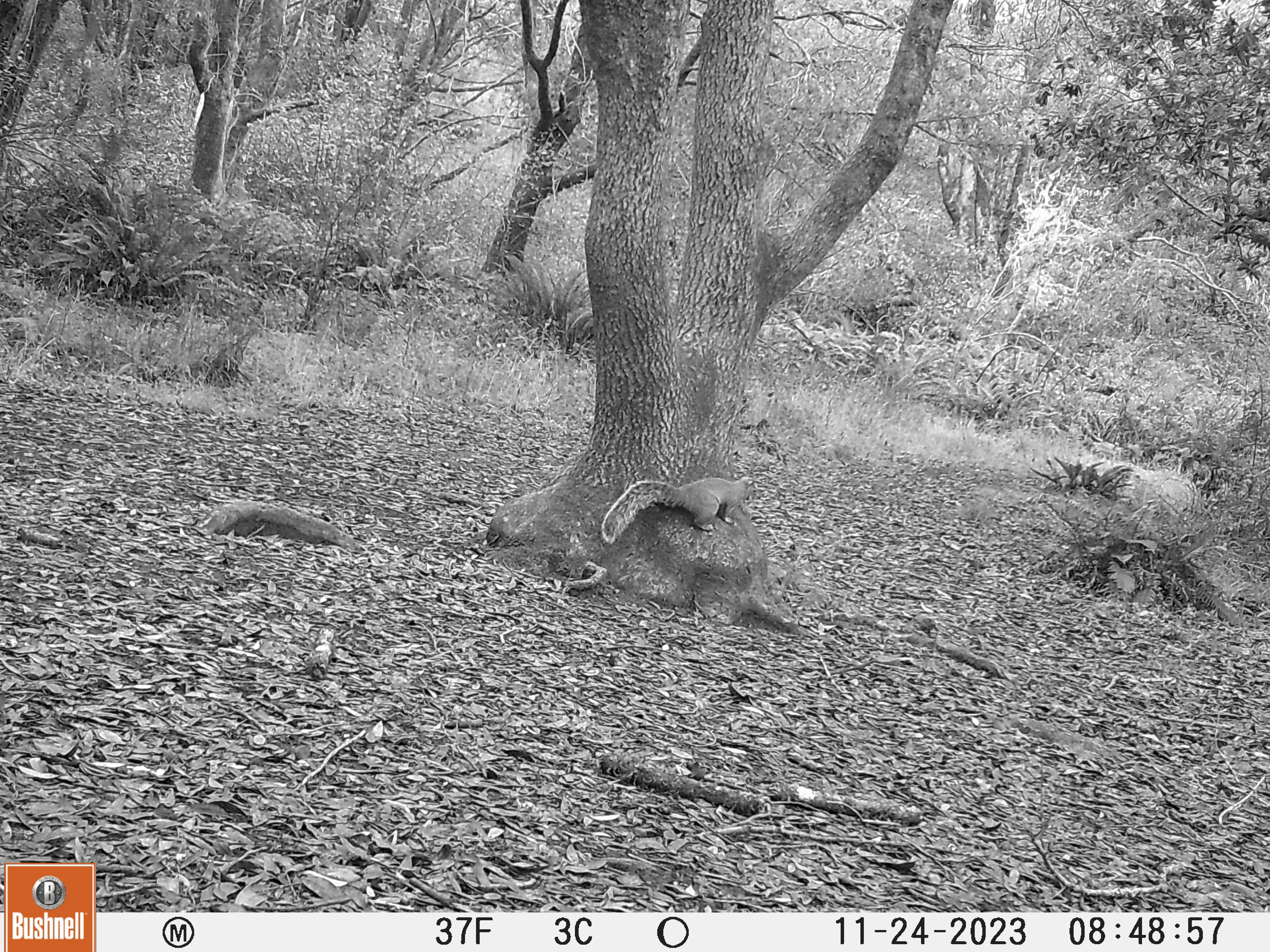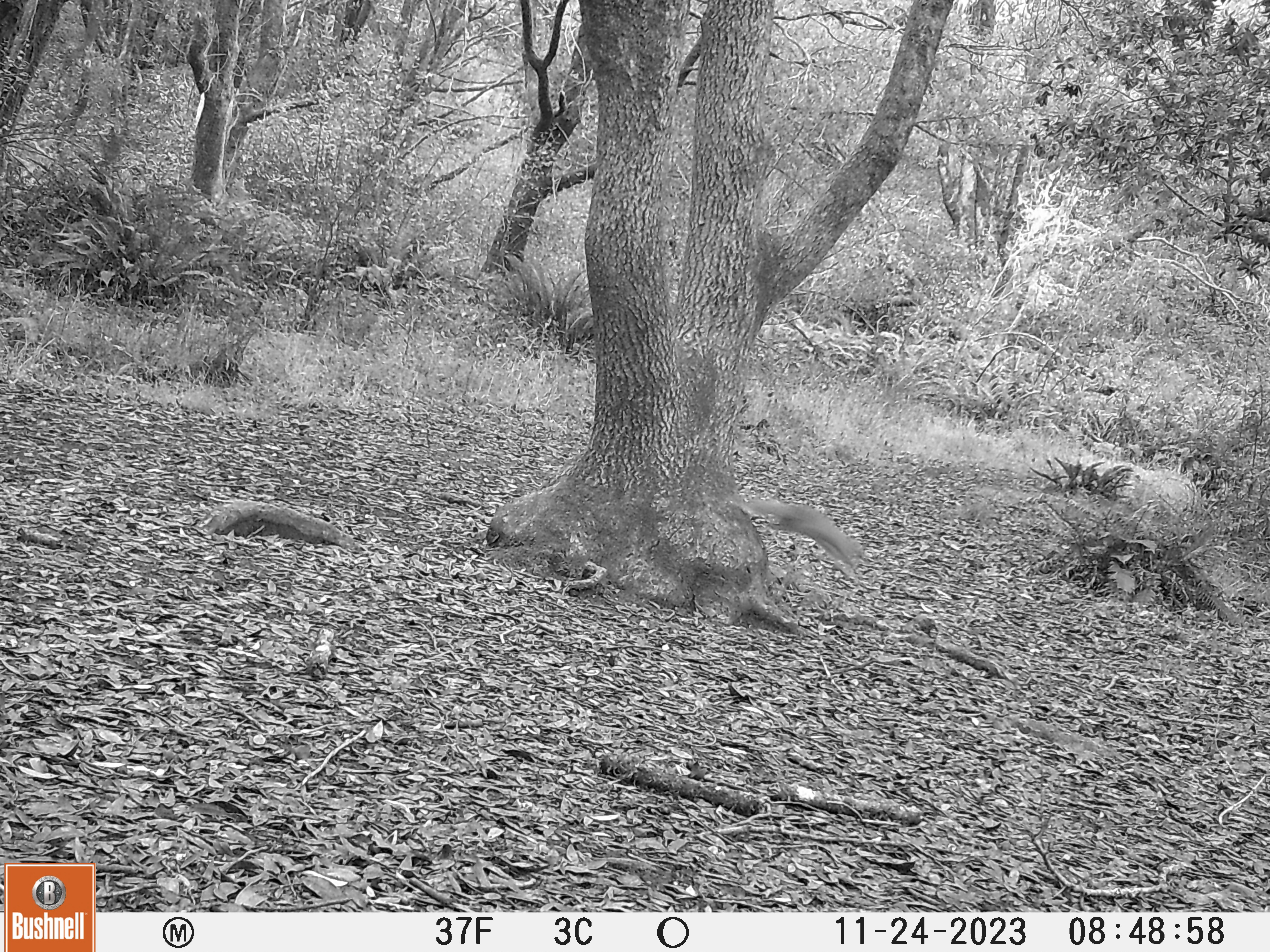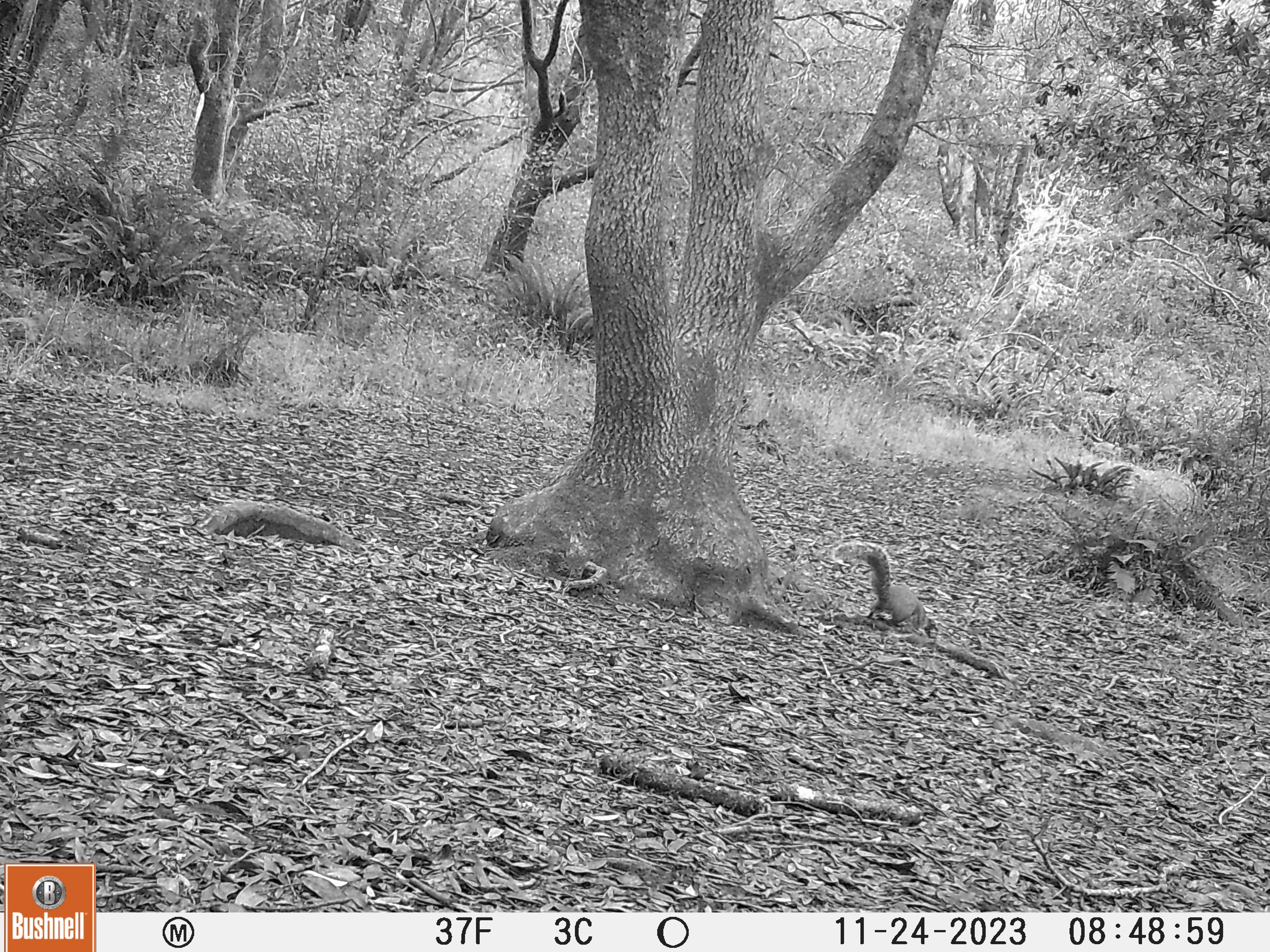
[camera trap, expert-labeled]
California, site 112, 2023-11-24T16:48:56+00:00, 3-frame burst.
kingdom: Animalia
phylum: Chordata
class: Mammalia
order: Rodentia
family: Sciuridae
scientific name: Sciuridae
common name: squirrel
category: unknown squirrel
Unknown squirrel (squirrel) (Sciuridae).